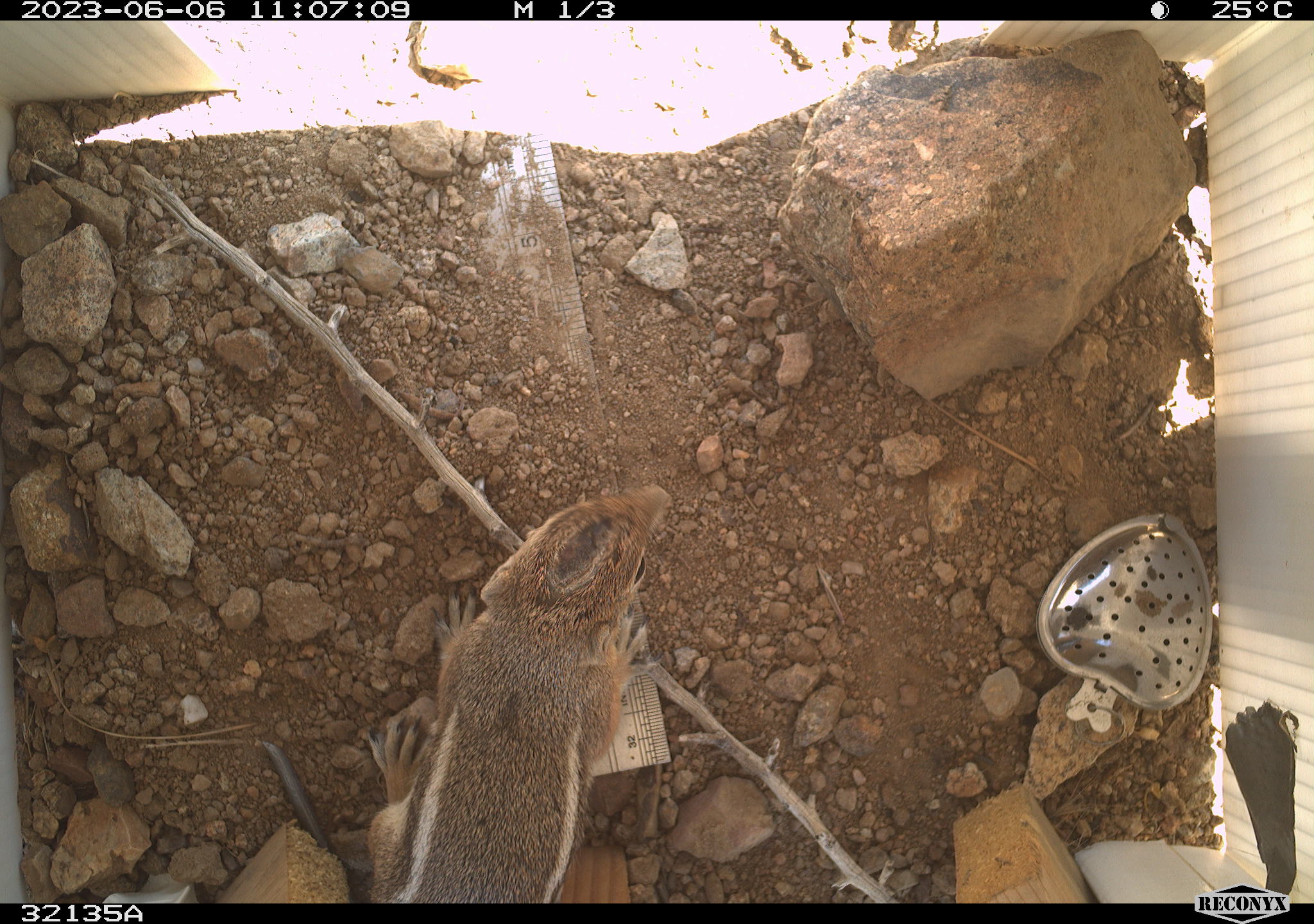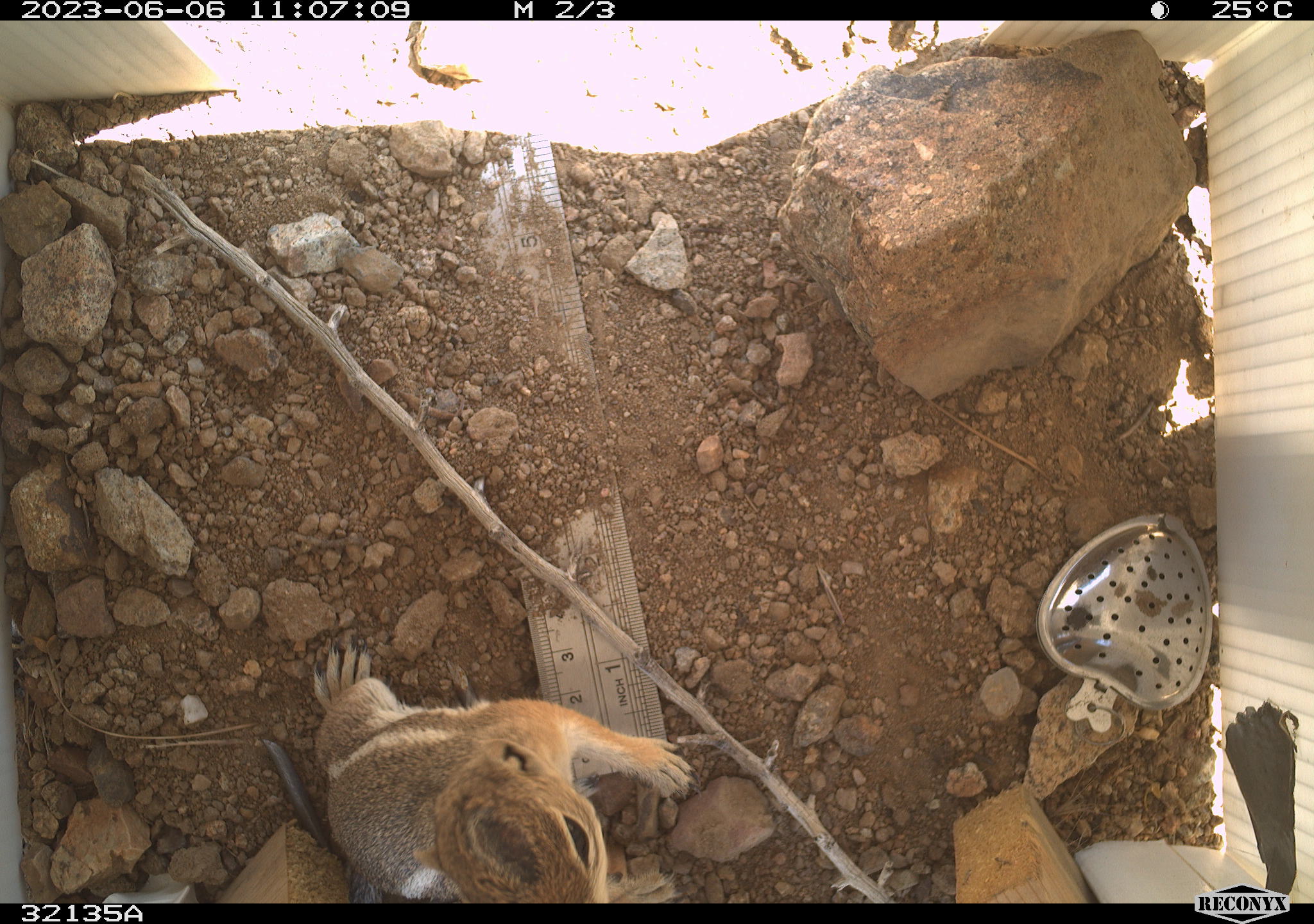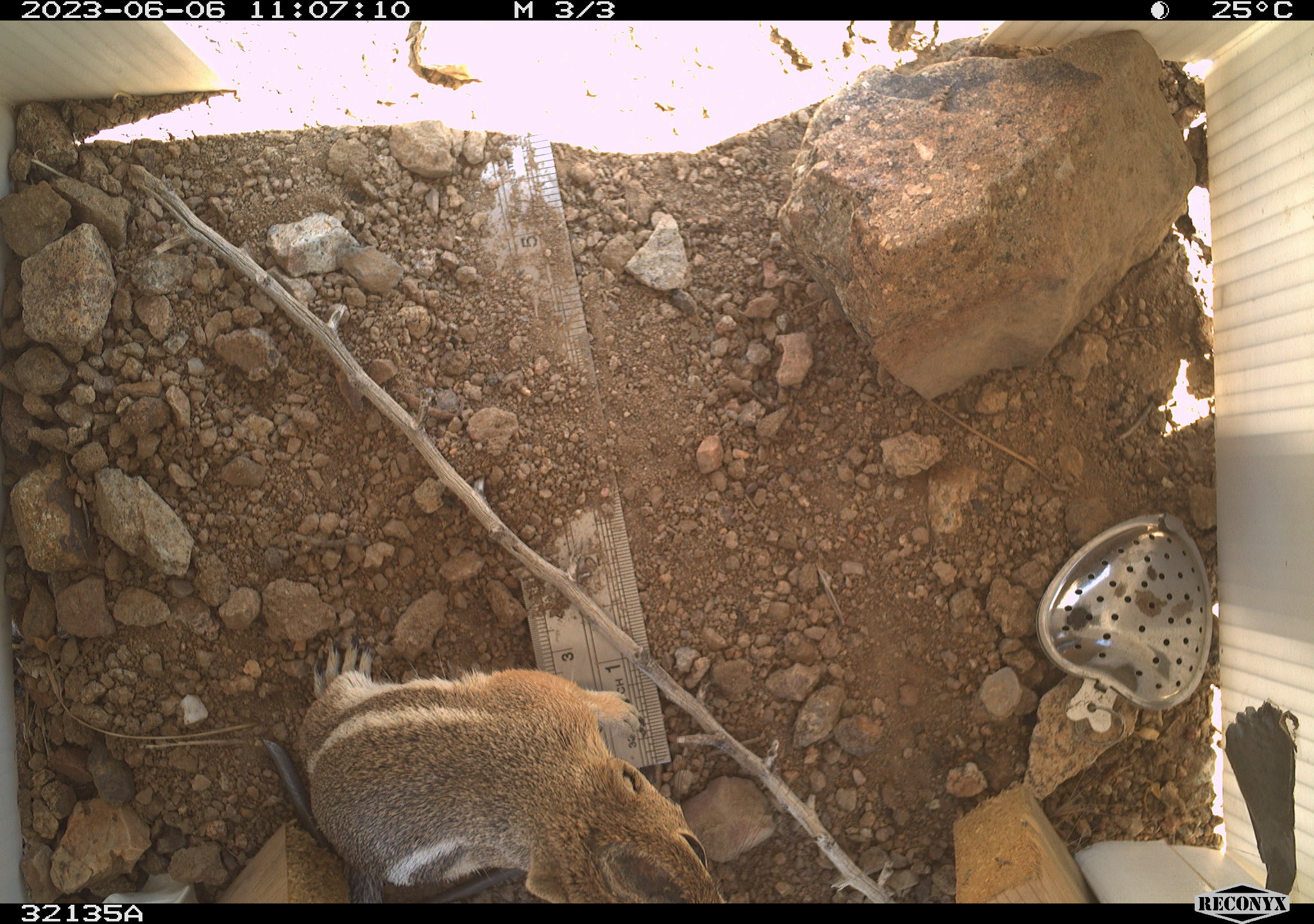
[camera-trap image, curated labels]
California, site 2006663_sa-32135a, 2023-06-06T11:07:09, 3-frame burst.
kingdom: Animalia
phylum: Chordata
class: Mammalia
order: Rodentia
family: Sciuridae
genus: Ammospermophilus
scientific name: Ammospermophilus leucurus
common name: white-tailed antelope squirrel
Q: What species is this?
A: White-tailed antelope squirrel (Ammospermophilus leucurus).